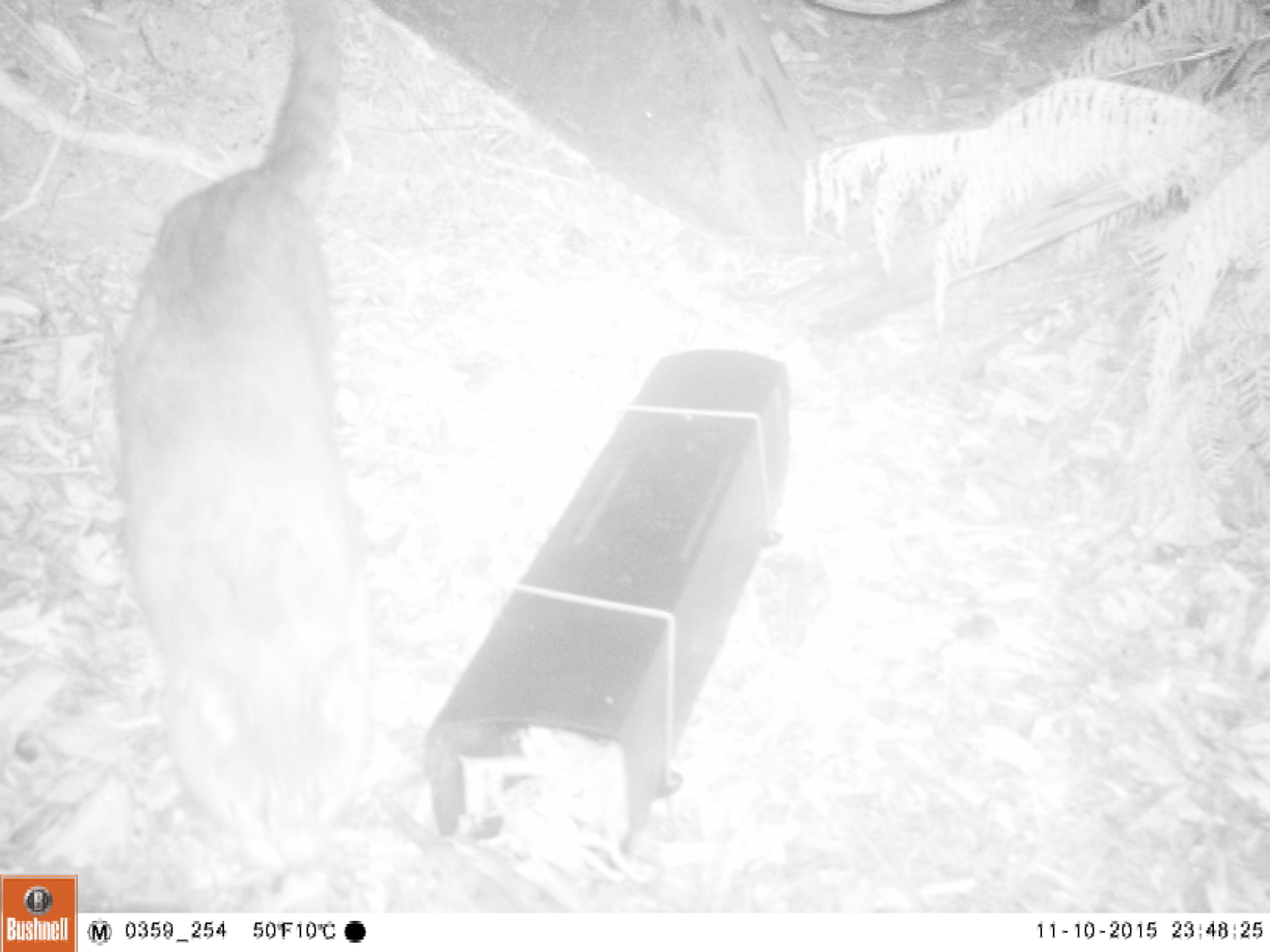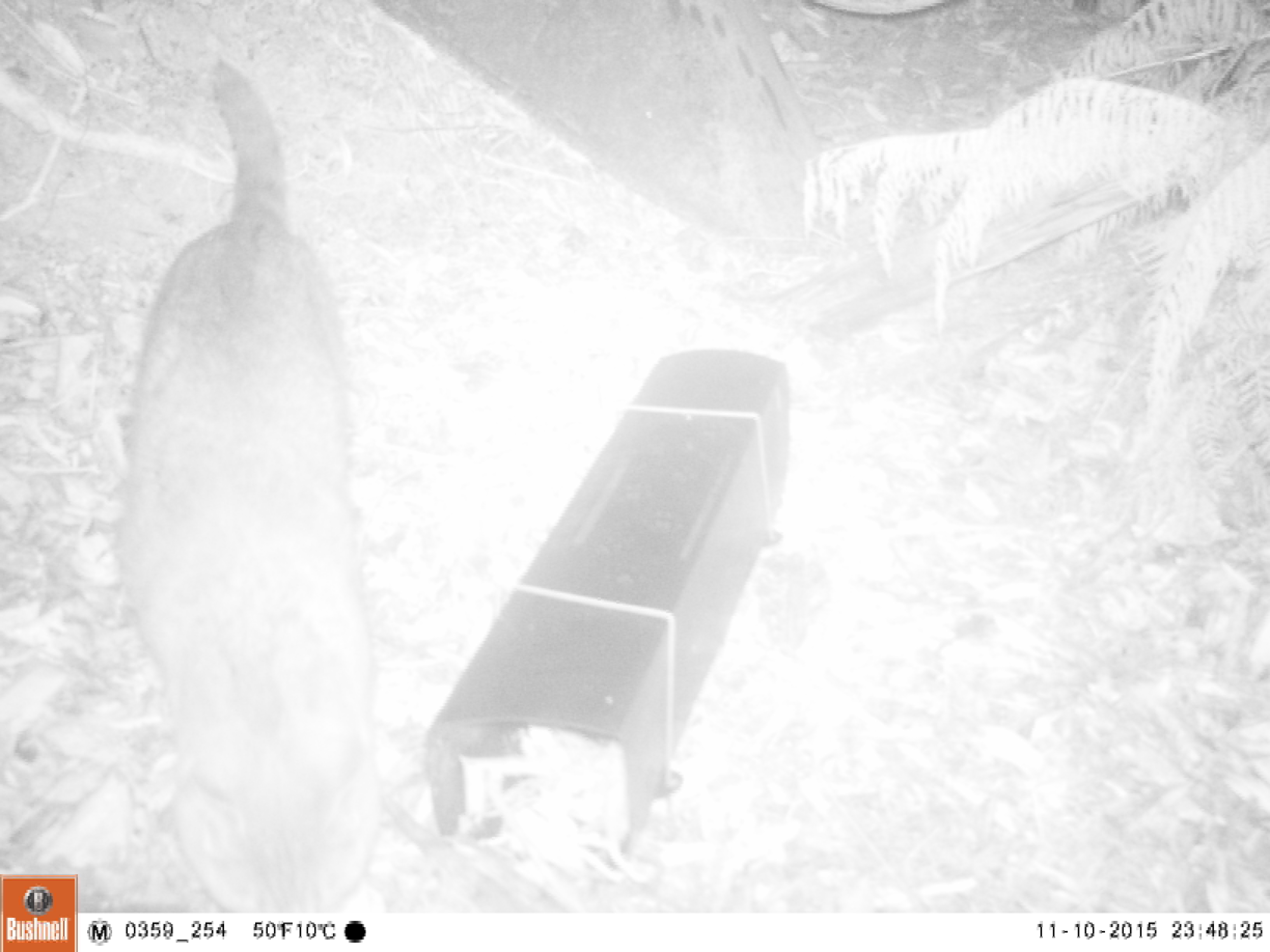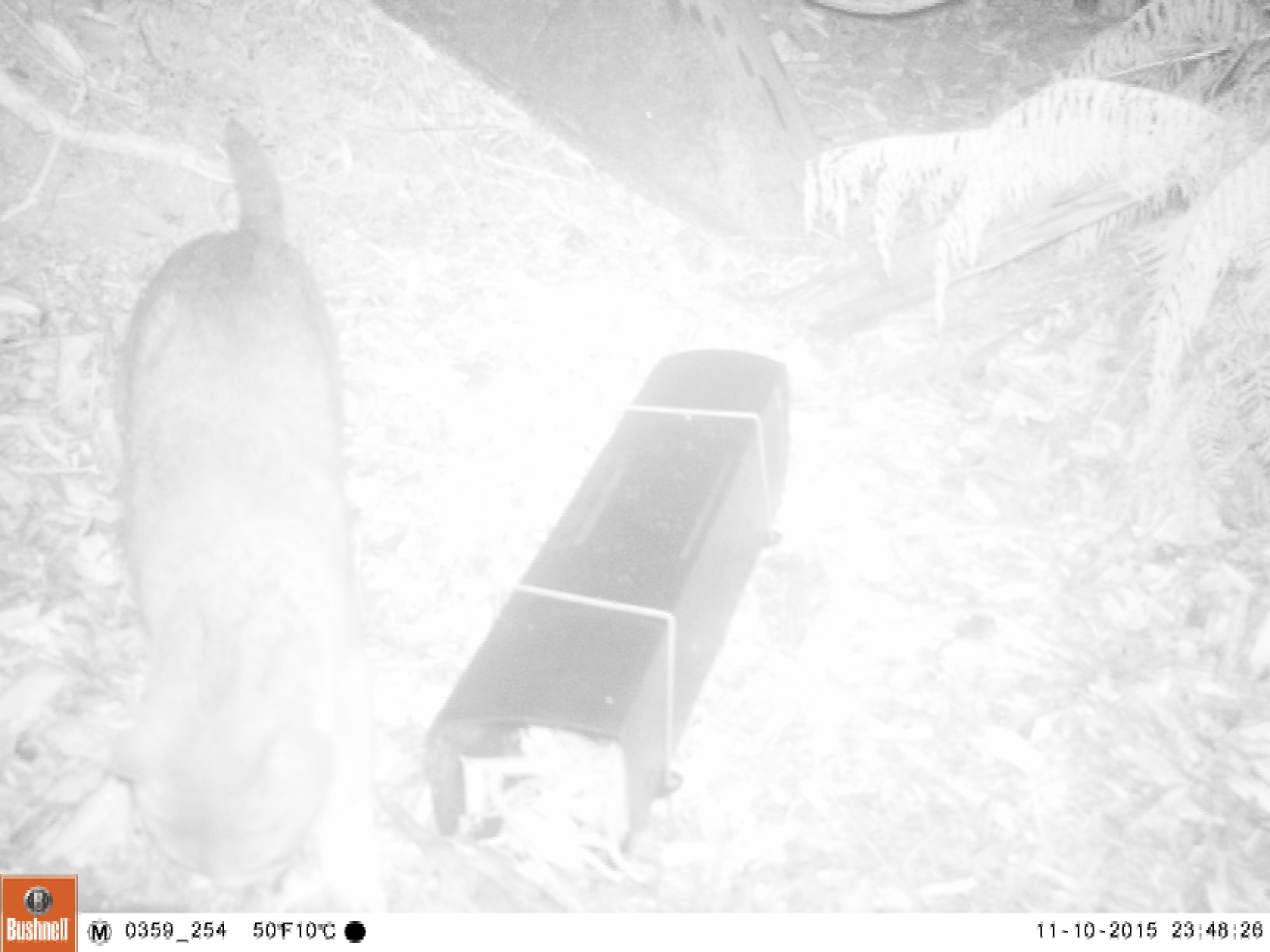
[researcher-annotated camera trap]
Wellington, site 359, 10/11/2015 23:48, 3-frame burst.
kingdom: Animalia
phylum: Chordata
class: Mammalia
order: Carnivora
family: Felidae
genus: Felis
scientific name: Felis catus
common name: cat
Cat (Felis catus).